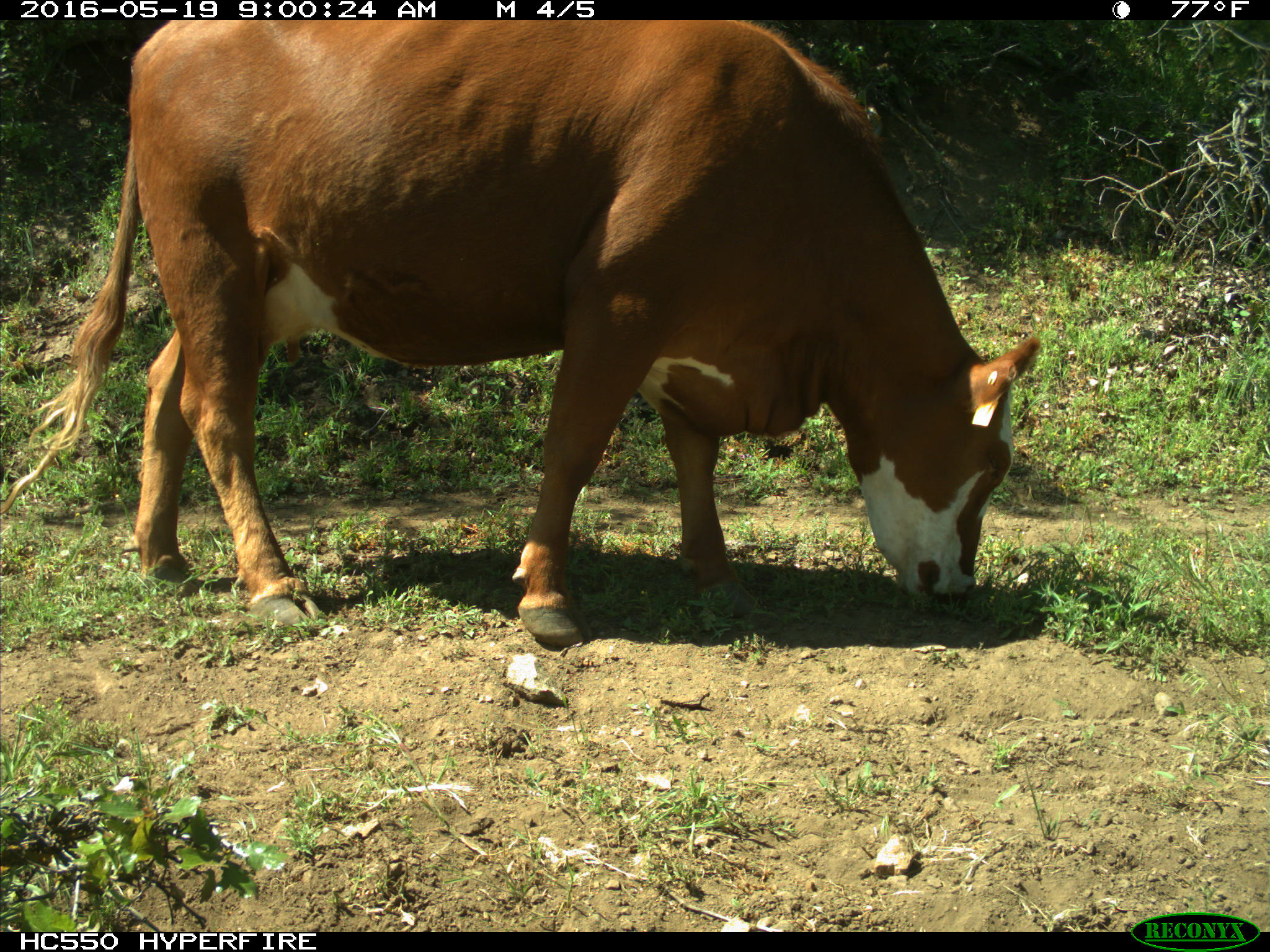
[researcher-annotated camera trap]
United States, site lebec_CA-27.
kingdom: Animalia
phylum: Chordata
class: Mammalia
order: Artiodactyla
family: Bovidae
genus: Bos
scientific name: Bos taurus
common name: domestic cow